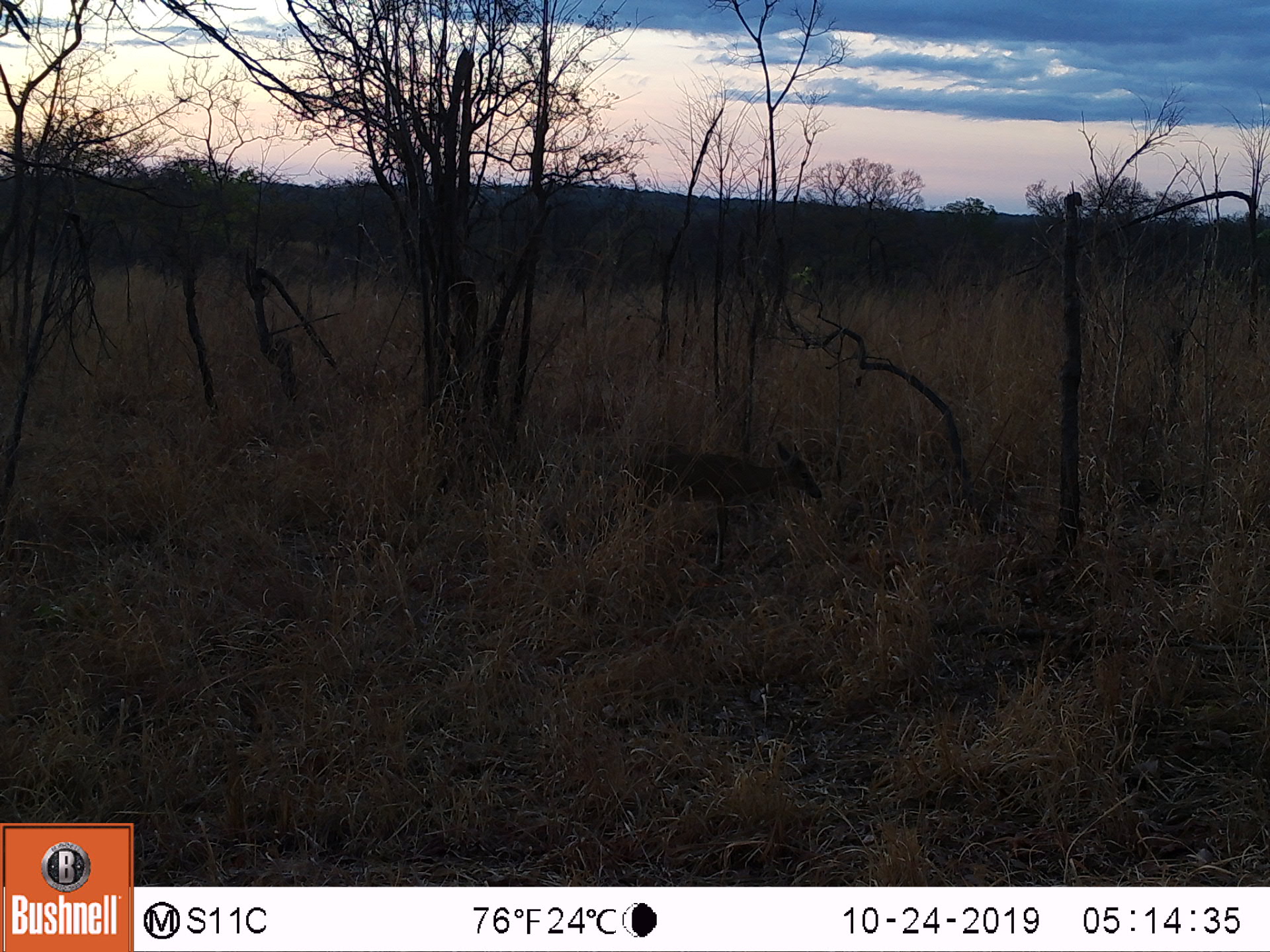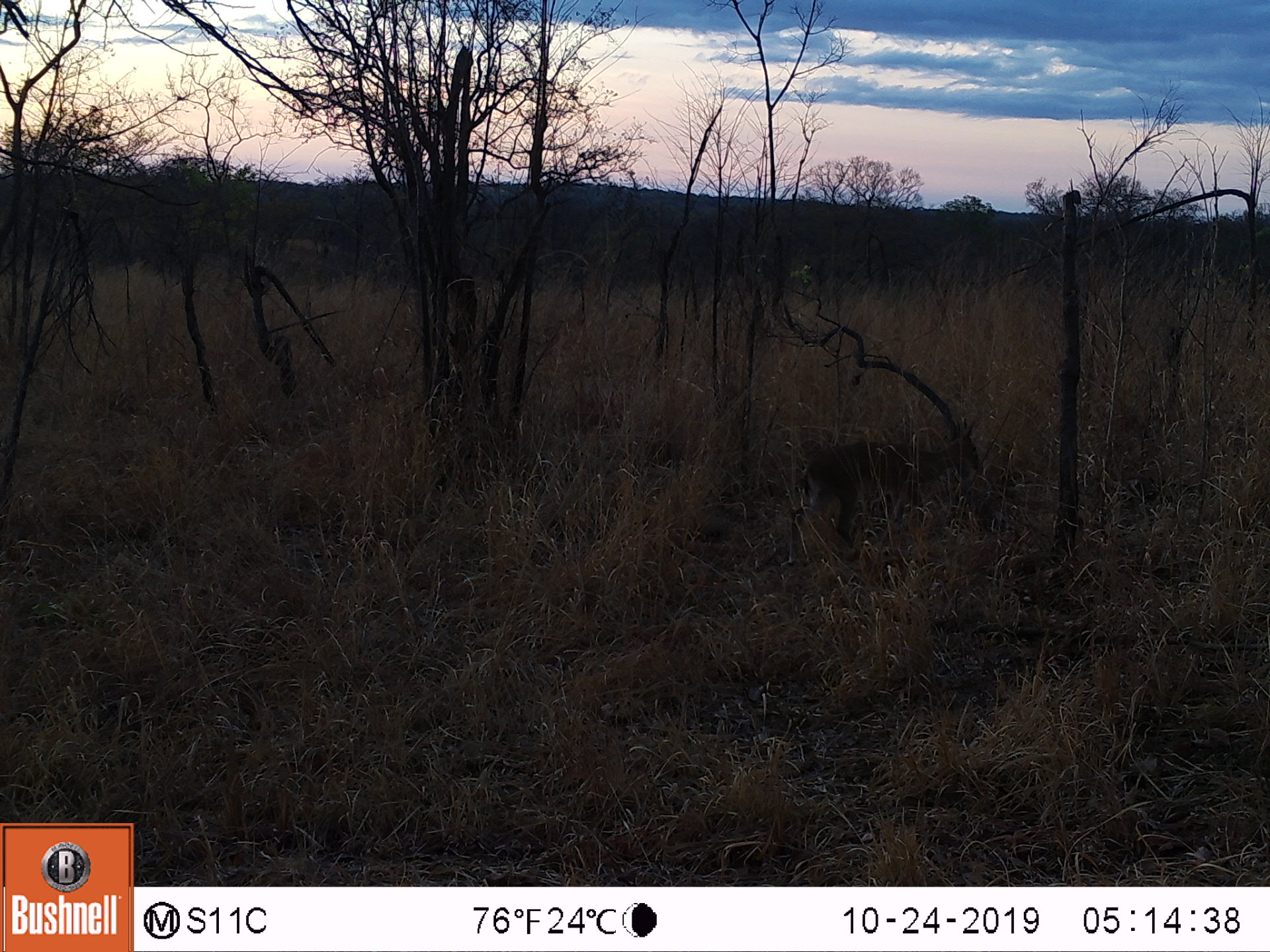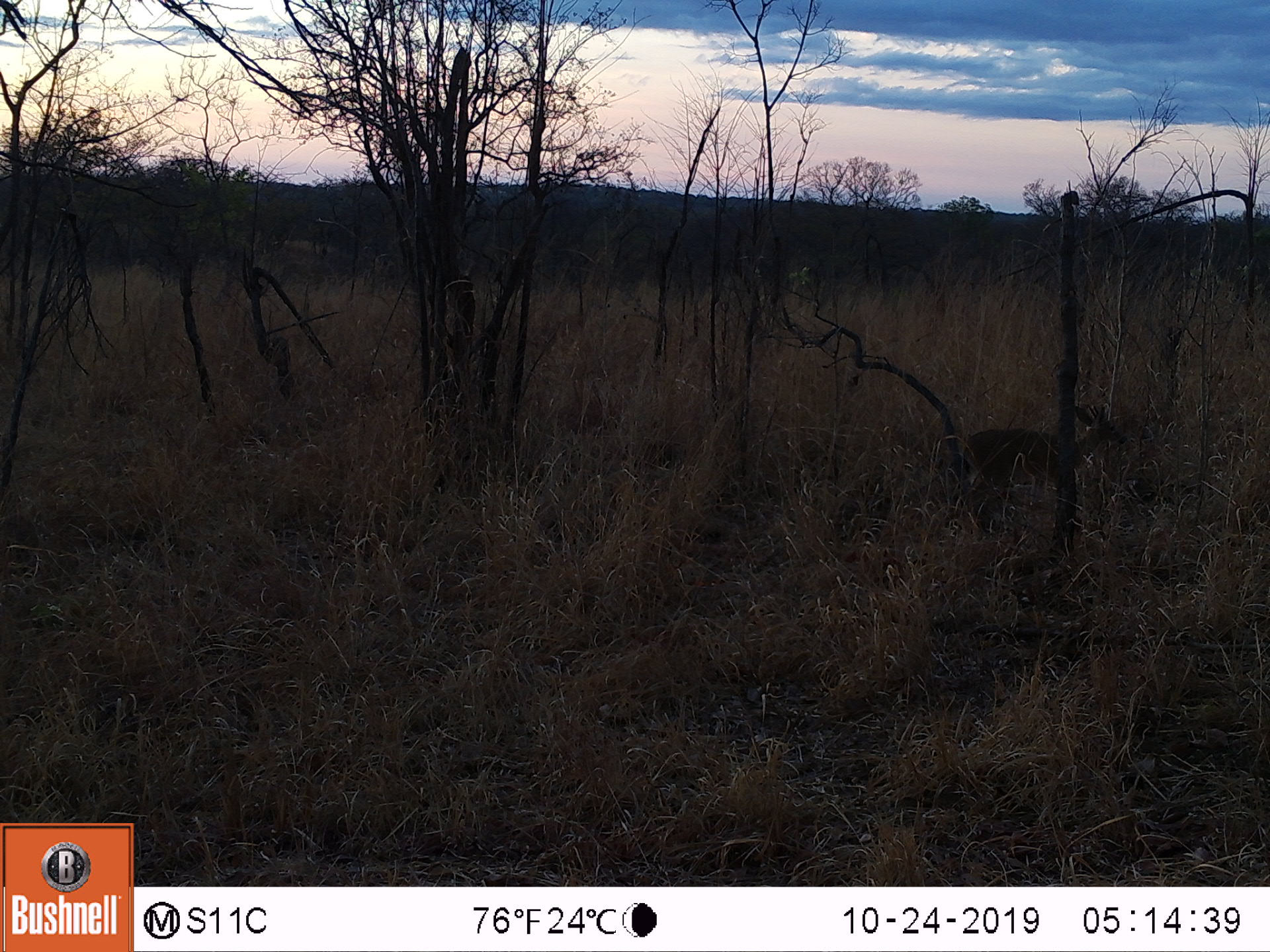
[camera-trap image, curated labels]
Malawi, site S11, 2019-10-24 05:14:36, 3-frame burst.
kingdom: Animalia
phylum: Chordata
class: Mammalia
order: Artiodactyla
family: Bovidae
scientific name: Antilopinae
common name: small antelope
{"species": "small antelope (Antilopinae)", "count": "1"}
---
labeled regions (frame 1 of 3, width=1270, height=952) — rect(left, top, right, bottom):
small antelope: rect(614, 427, 834, 578)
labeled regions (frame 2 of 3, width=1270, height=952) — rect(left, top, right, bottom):
small antelope: rect(784, 410, 992, 579)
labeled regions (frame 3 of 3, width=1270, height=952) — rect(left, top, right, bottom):
small antelope: rect(927, 396, 1137, 539)